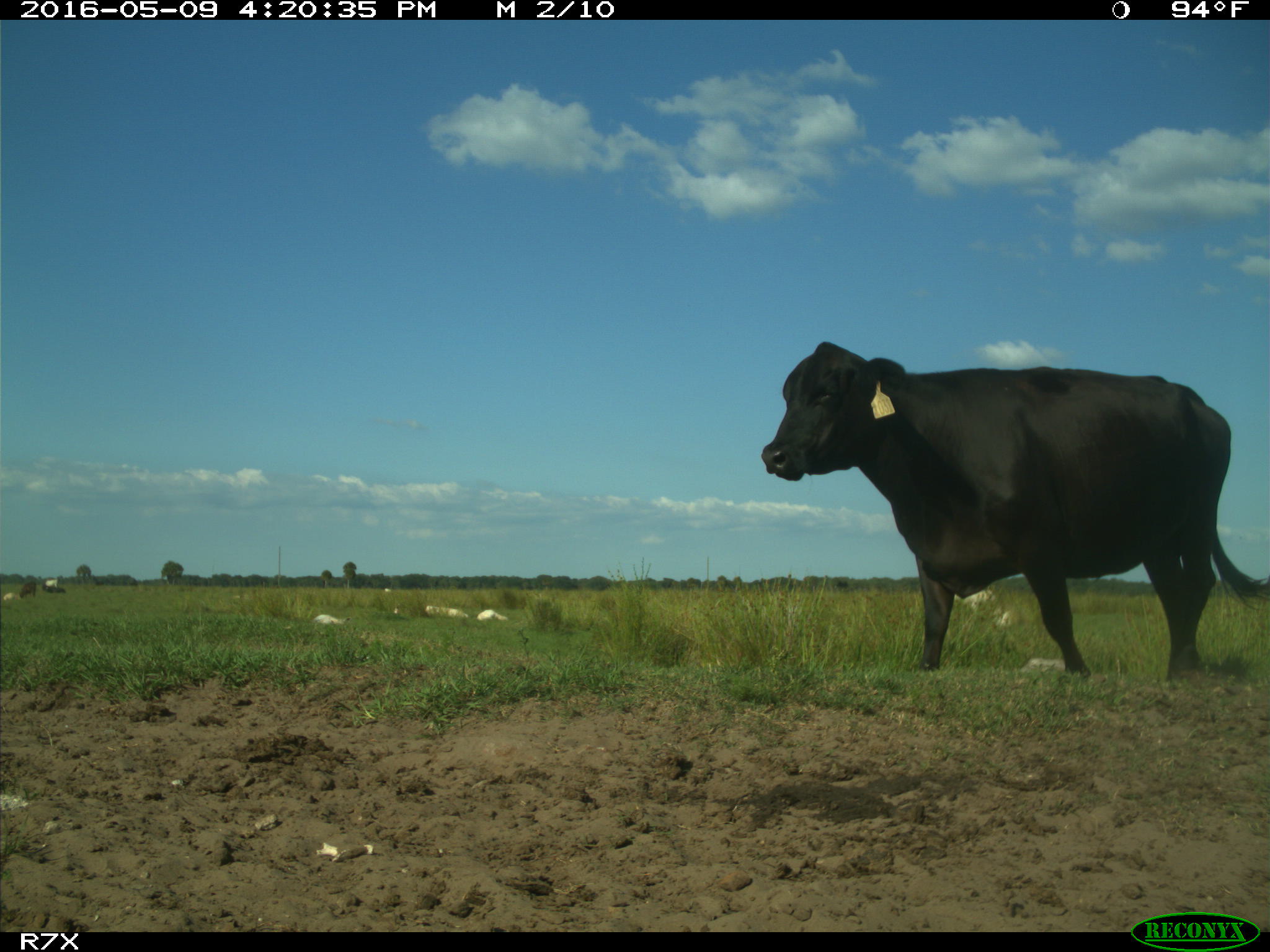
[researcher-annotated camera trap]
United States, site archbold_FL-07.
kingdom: Animalia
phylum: Chordata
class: Mammalia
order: Artiodactyla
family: Bovidae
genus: Bos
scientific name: Bos taurus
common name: domestic cow